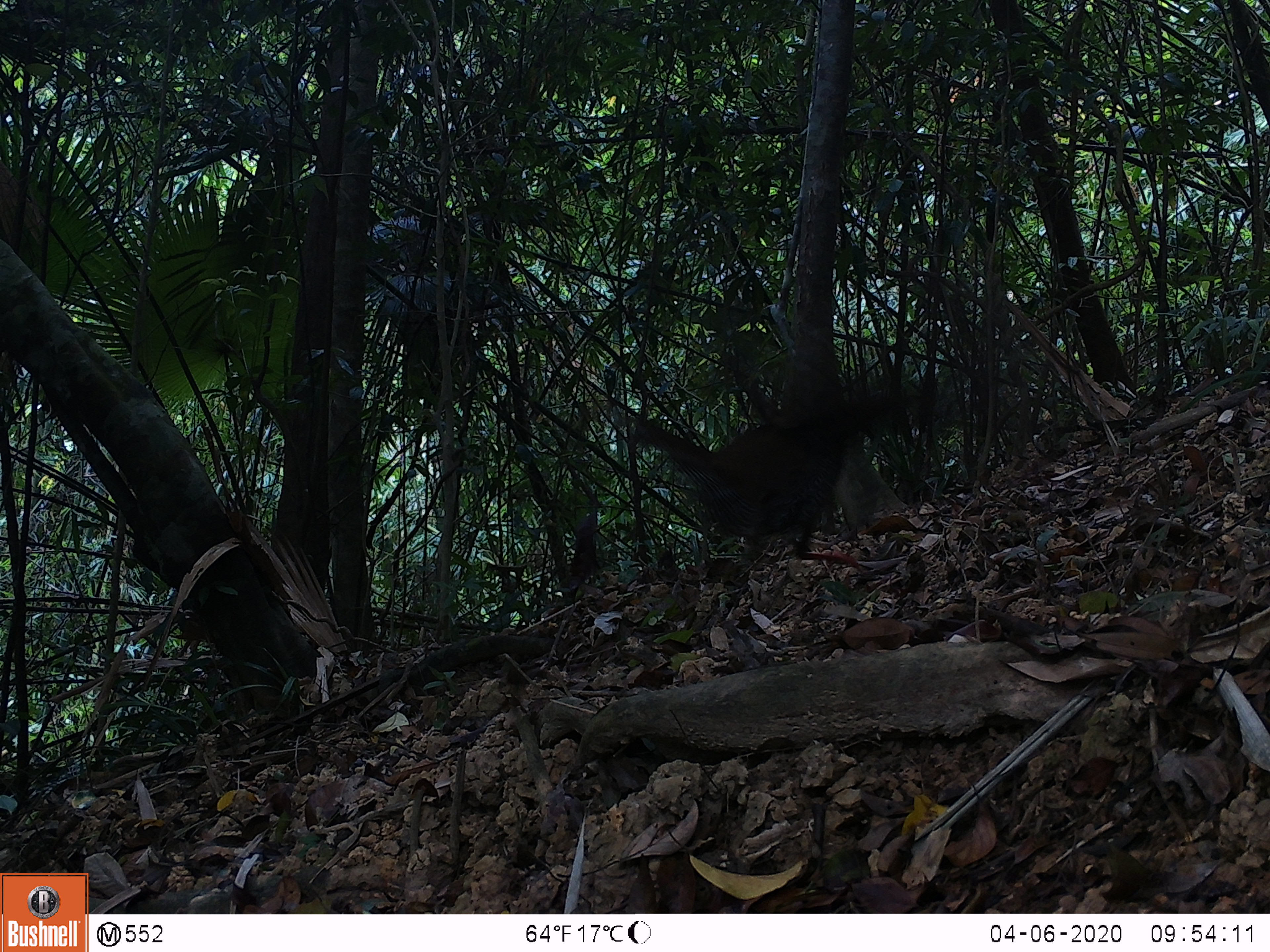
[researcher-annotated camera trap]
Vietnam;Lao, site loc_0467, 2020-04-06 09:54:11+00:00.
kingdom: Animalia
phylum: Chordata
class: Aves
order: Galliformes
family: Phasianidae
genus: Lophura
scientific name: Lophura nycthemera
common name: silver pheasant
Silver pheasant (Lophura nycthemera). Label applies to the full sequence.